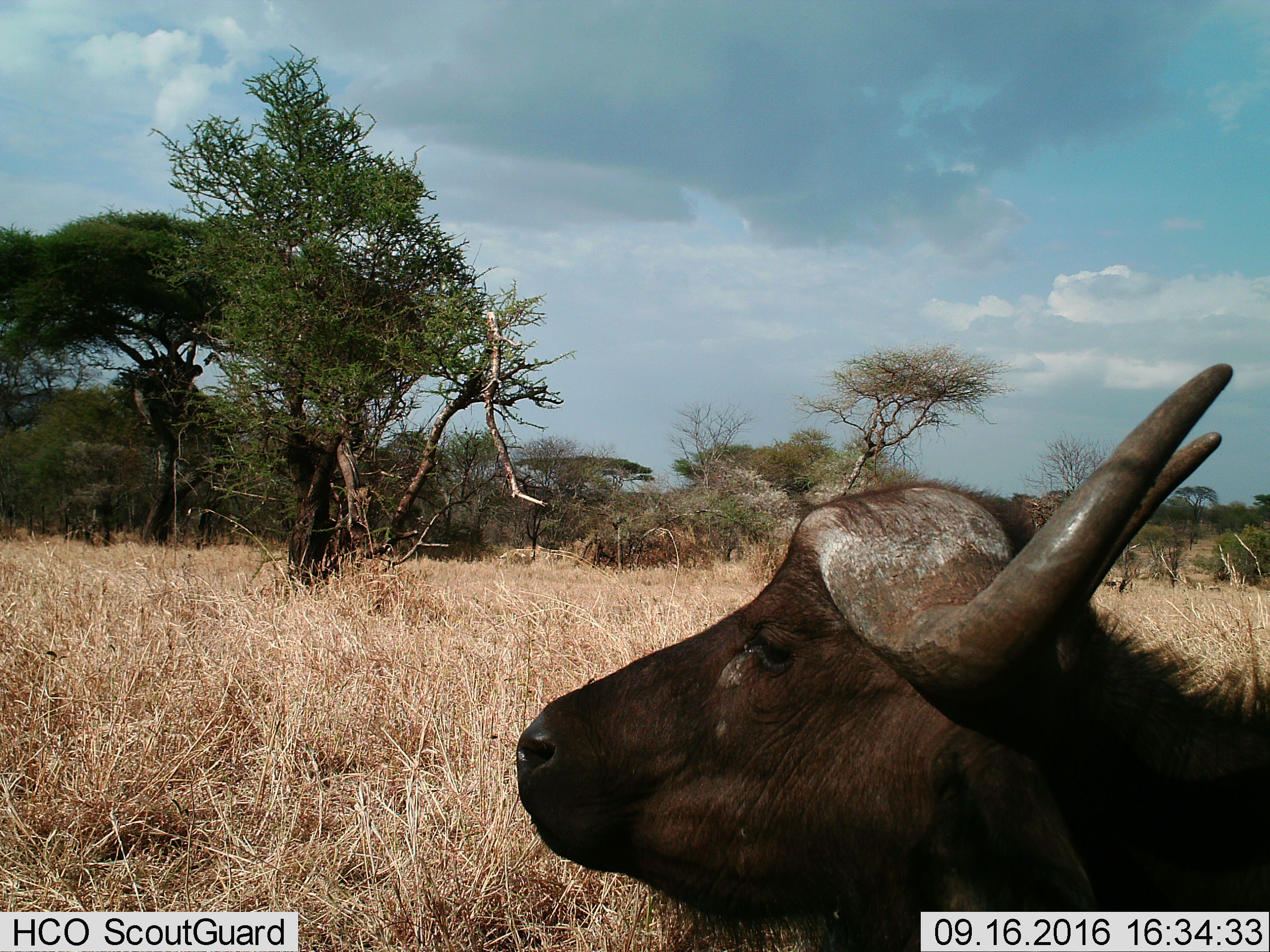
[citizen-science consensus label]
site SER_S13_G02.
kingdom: Animalia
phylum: Chordata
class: Mammalia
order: Artiodactyla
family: Bovidae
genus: Syncerus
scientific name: Syncerus caffer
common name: african buffalo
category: buffalo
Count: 1.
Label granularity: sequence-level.